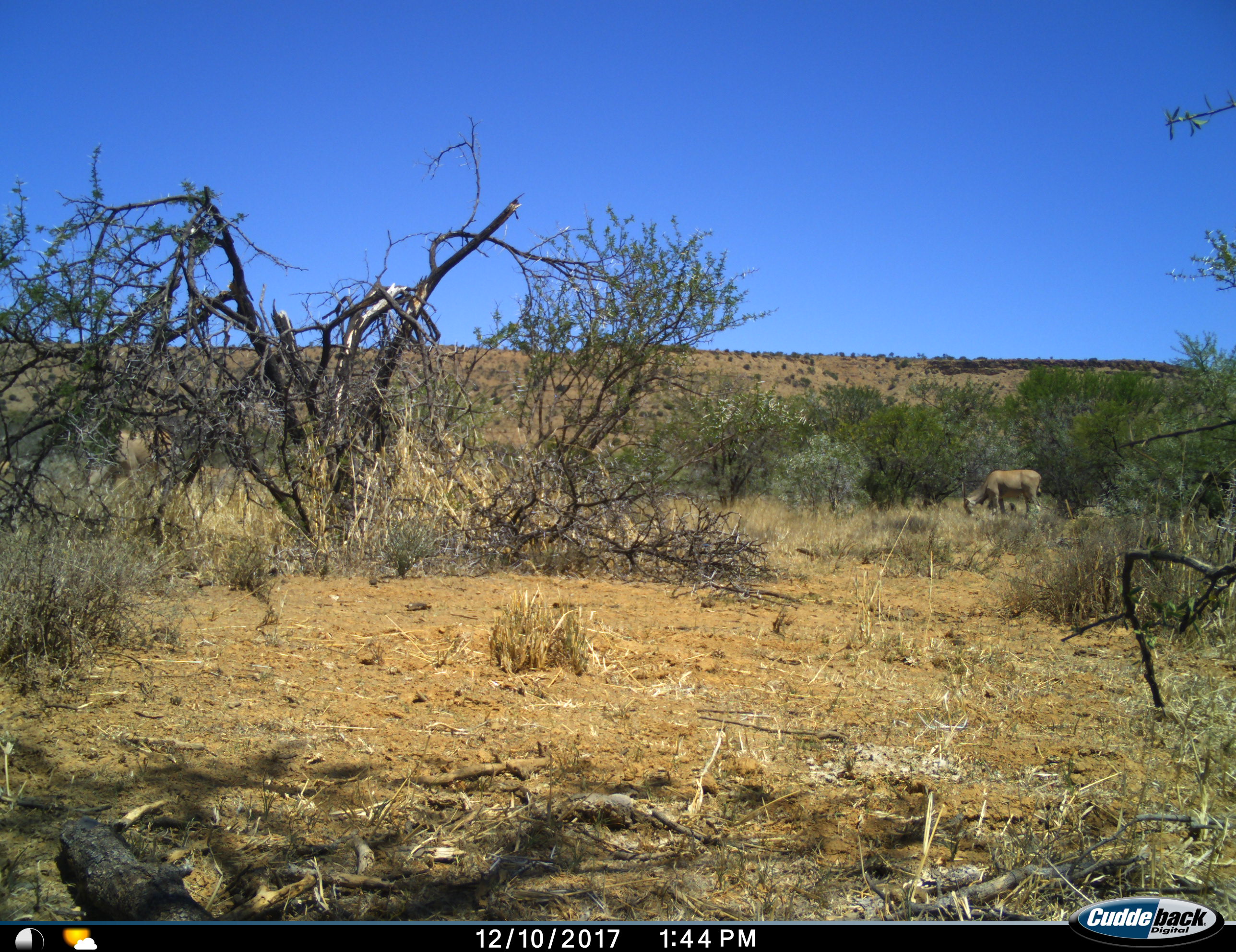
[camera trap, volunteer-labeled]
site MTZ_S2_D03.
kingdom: Animalia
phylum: Chordata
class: Mammalia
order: Artiodactyla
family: Bovidae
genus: Tragelaphus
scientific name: Tragelaphus oryx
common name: eland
Eland (Tragelaphus oryx), count 1. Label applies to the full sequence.